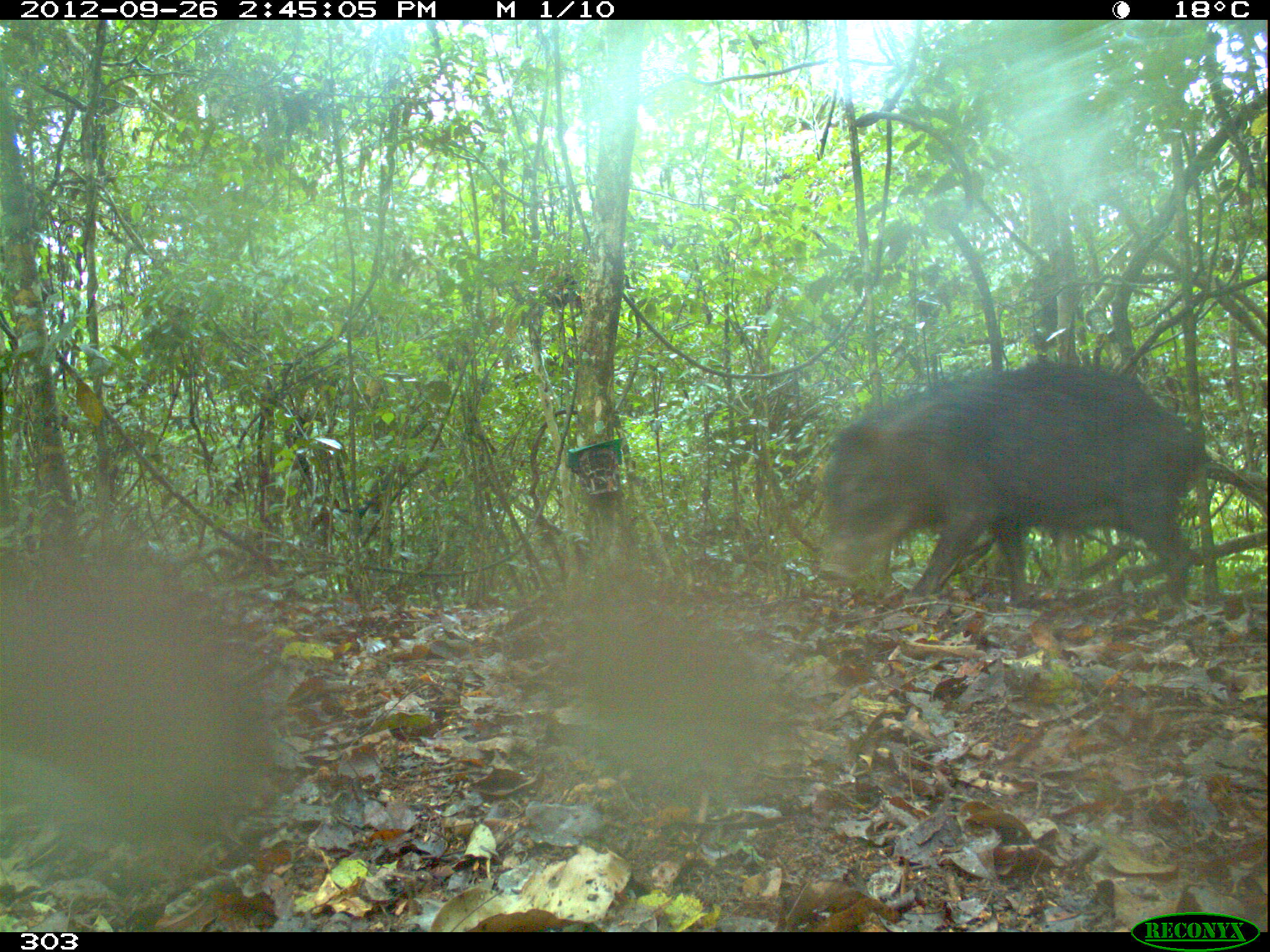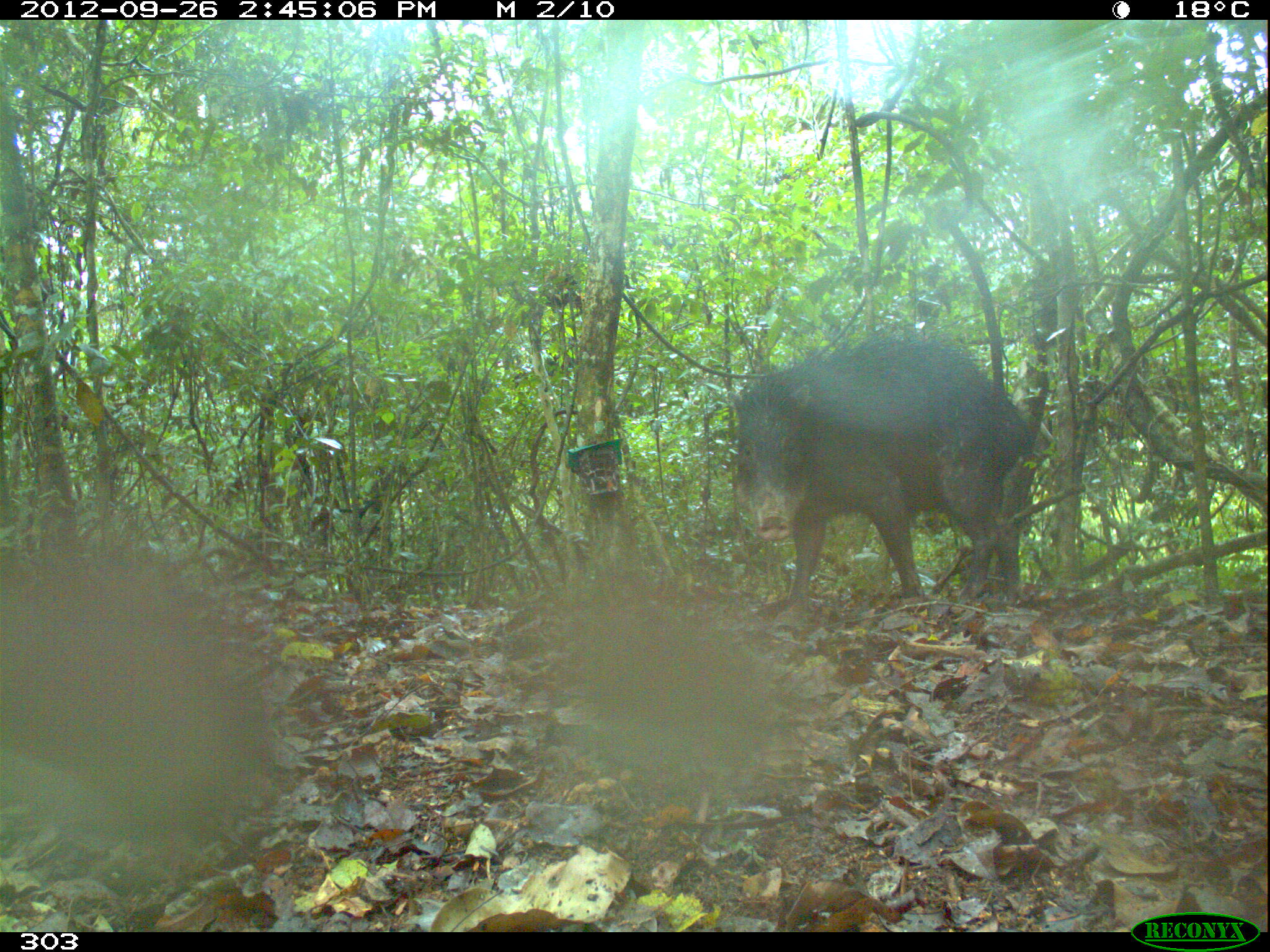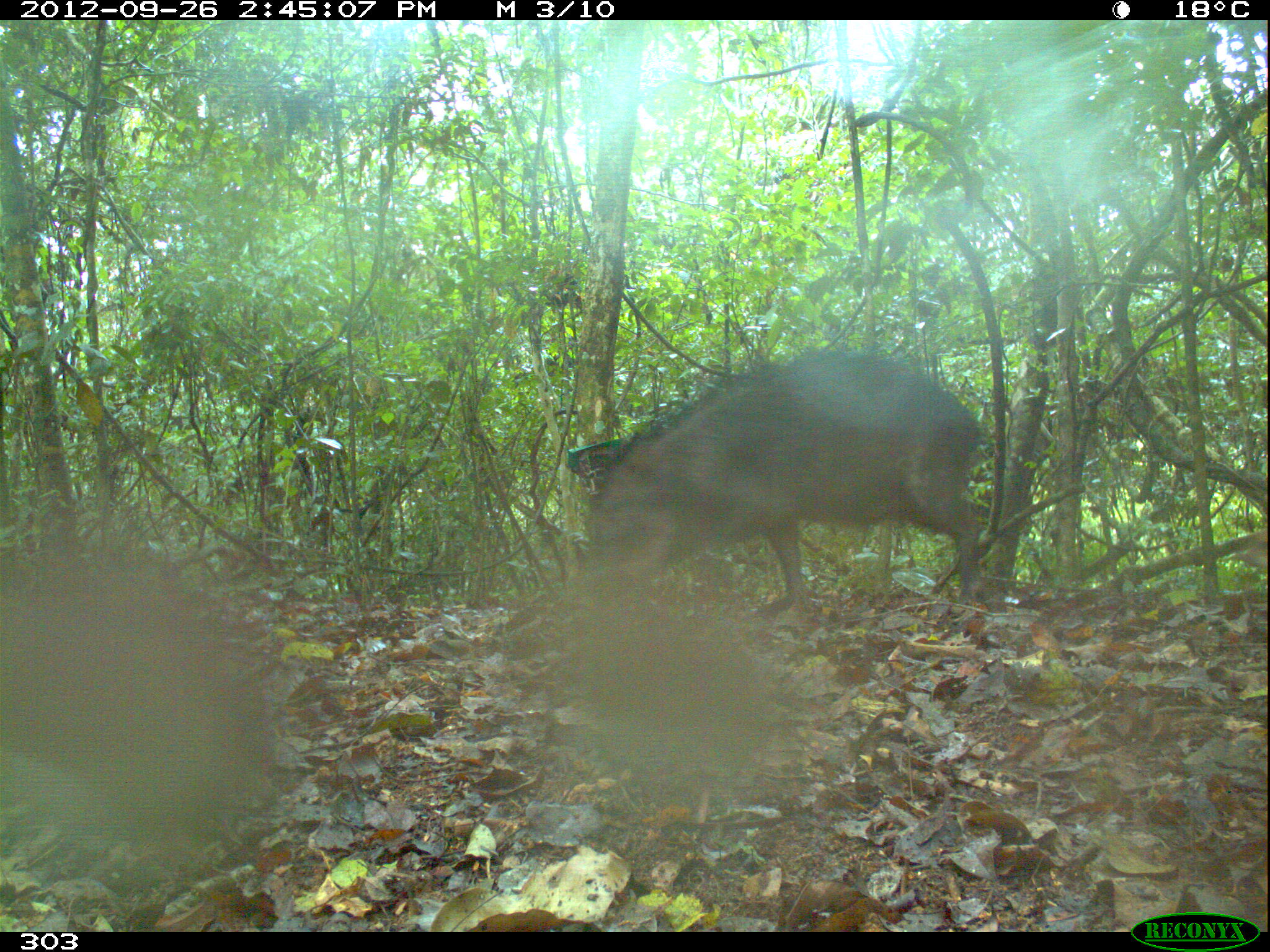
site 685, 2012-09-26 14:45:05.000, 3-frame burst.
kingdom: Animalia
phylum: Chordata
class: Mammalia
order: Artiodactyla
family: Tayassuidae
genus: Tayassu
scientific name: Tayassu pecari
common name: white-lipped peccary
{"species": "Tayassu pecari (white-lipped peccary)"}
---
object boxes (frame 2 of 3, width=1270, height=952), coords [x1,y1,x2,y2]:
tayassu pecari: [728,331,1035,615]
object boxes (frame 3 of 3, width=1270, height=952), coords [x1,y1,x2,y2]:
tayassu pecari: [562,344,983,638]